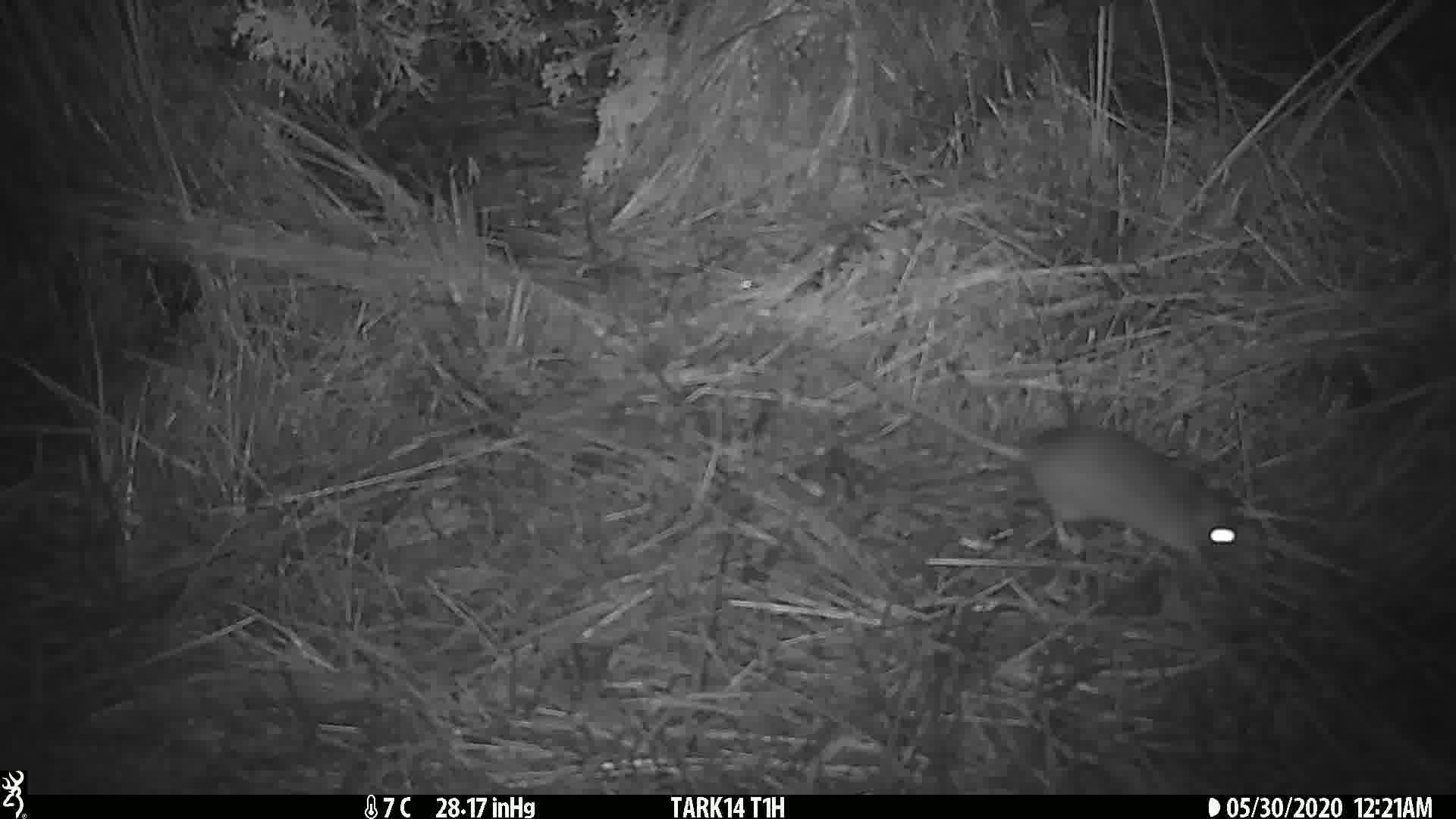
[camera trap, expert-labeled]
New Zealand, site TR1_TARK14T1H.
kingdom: Animalia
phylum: Chordata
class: Mammalia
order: Rodentia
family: Muridae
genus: Rattus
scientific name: Rattus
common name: rat